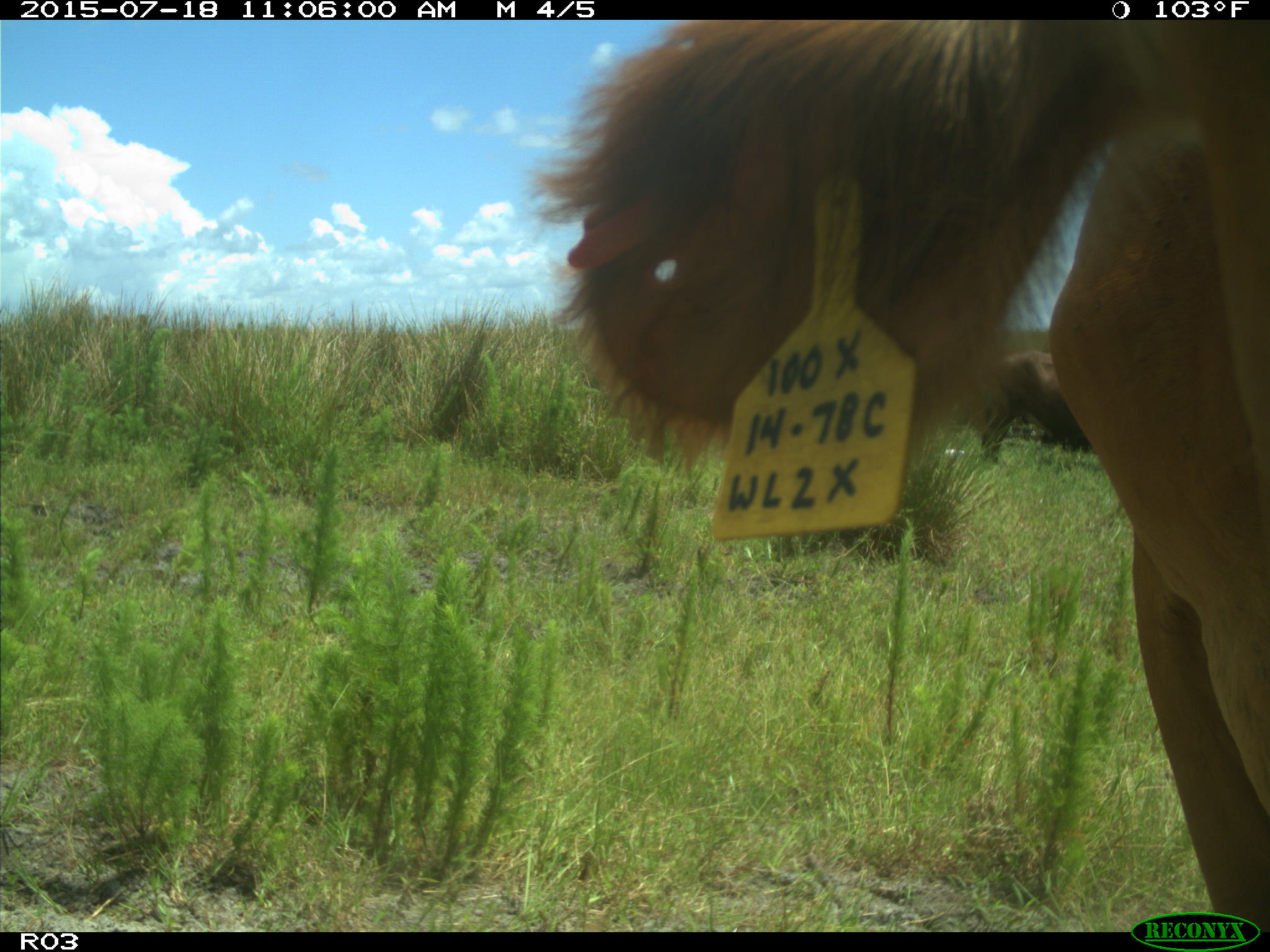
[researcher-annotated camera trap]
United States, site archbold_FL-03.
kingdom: Animalia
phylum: Chordata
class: Mammalia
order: Artiodactyla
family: Bovidae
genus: Bos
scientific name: Bos taurus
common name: domestic cow